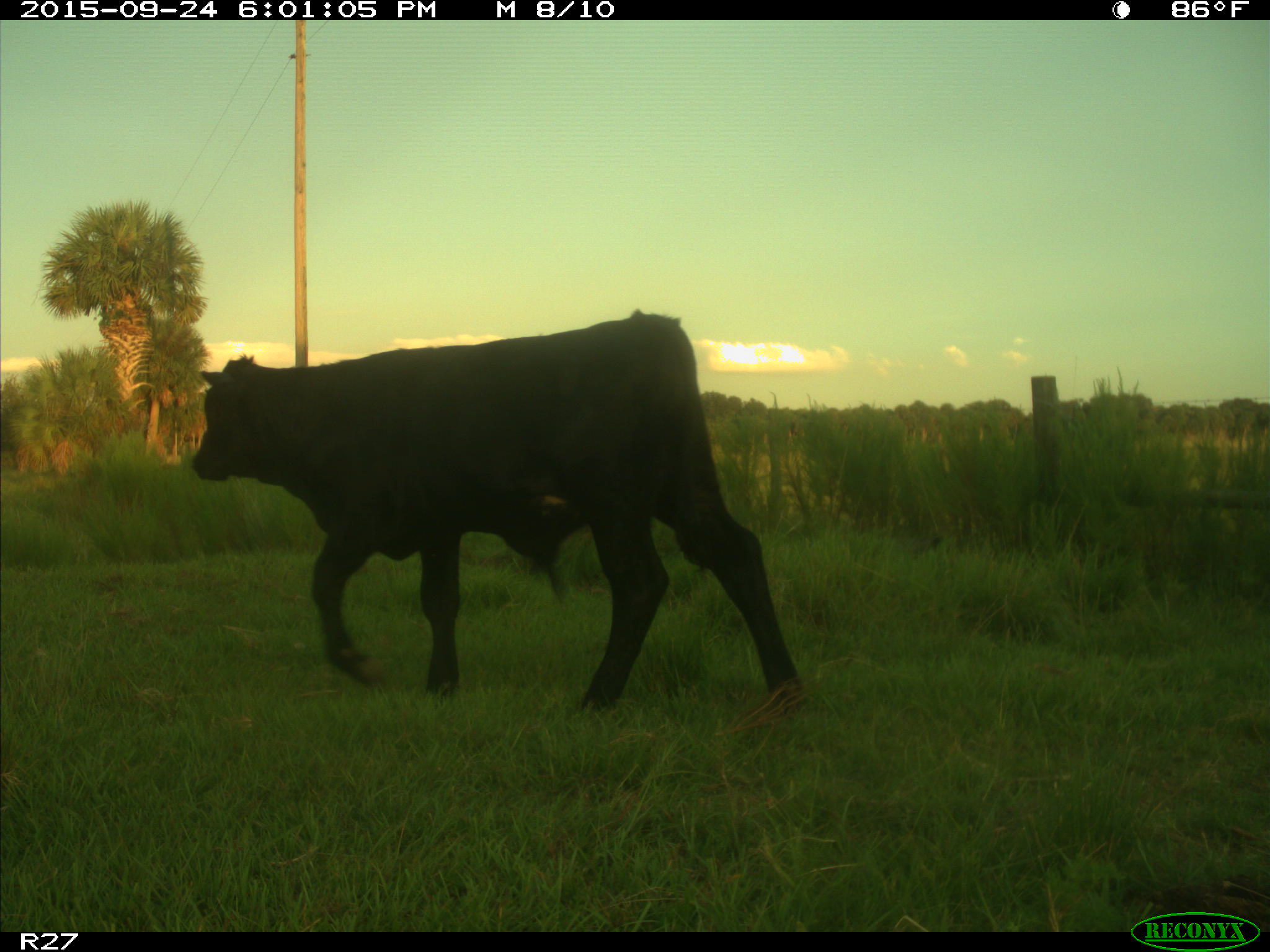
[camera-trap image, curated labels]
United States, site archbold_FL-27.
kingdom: Animalia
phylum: Chordata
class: Mammalia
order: Artiodactyla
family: Bovidae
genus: Bos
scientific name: Bos taurus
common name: domestic cow